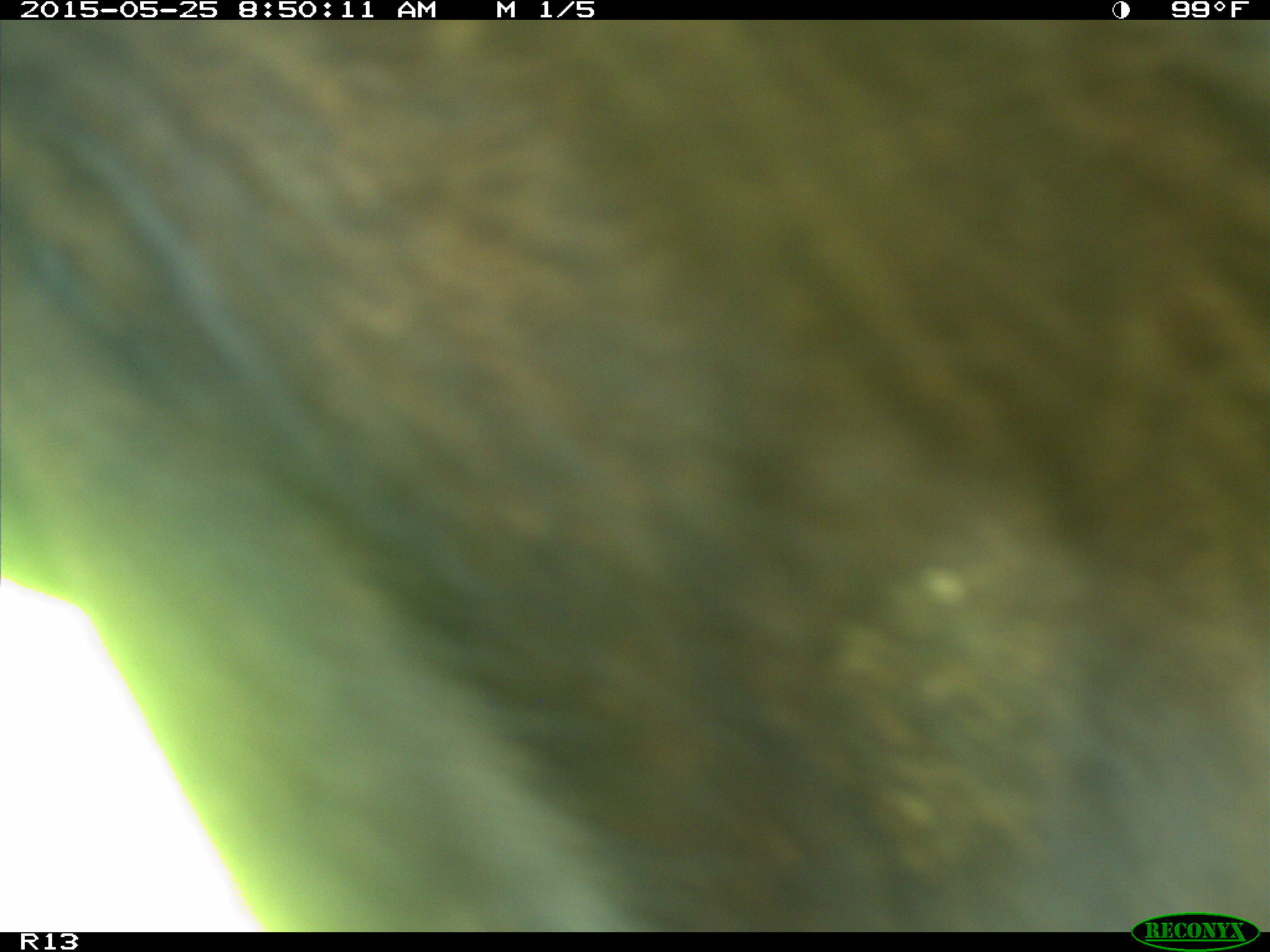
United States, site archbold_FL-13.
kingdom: Animalia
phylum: Chordata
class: Mammalia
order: Artiodactyla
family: Bovidae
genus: Bos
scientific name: Bos taurus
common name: domestic cow